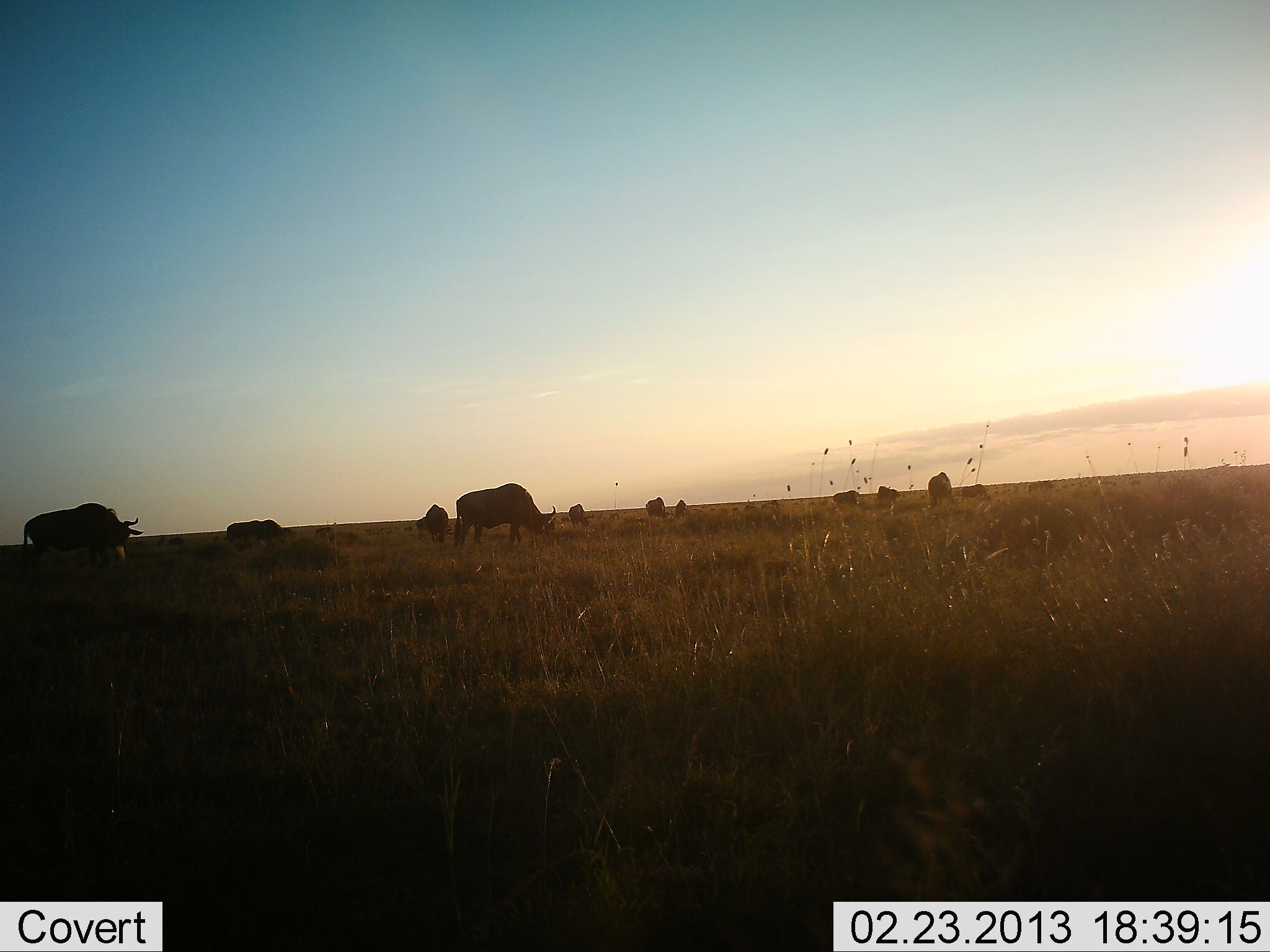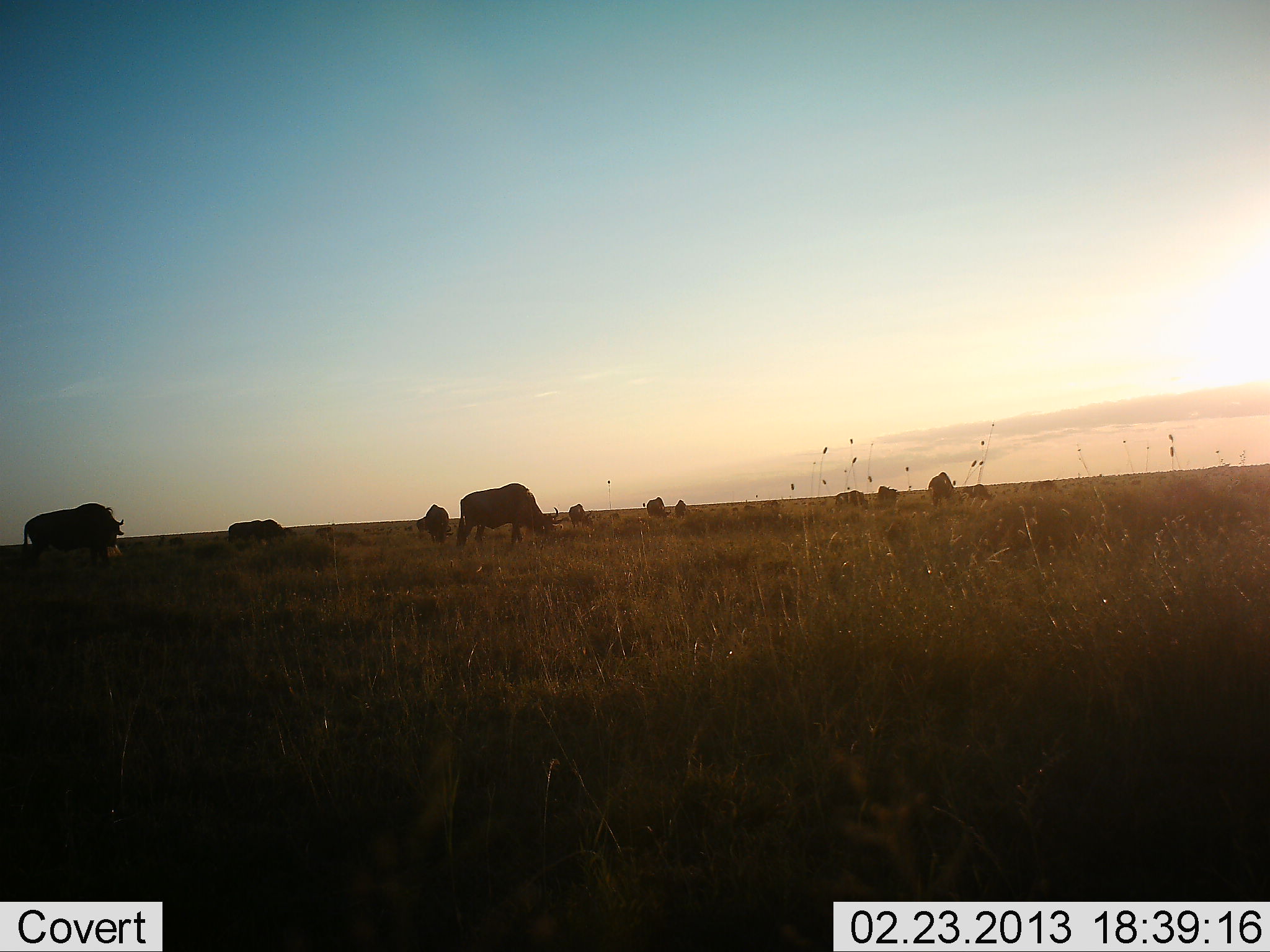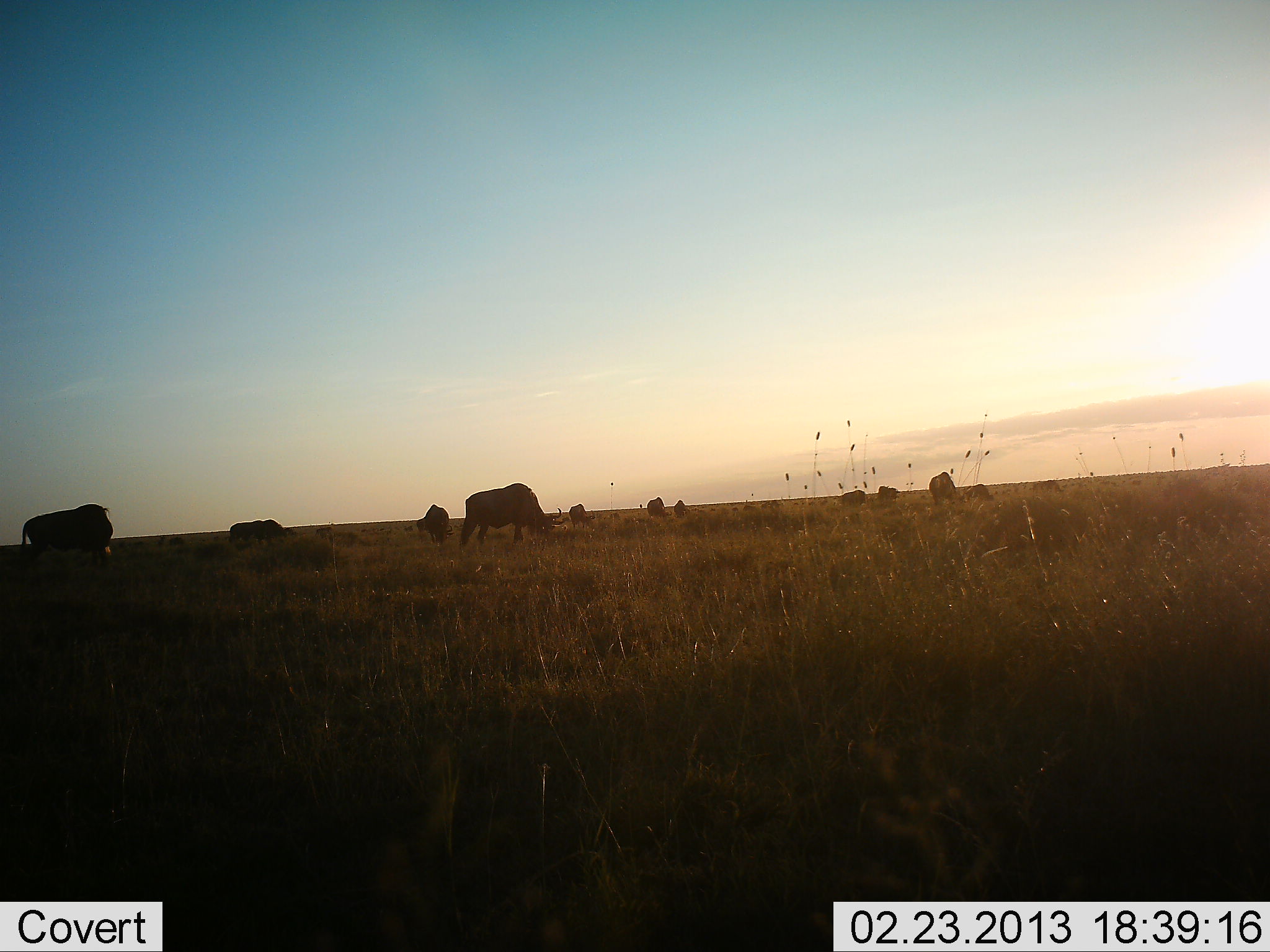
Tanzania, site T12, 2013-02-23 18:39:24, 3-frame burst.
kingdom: Animalia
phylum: Chordata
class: Mammalia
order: Artiodactyla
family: Bovidae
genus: Connochaetes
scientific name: Connochaetes taurinus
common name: blue wildebeest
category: wildebeest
Wildebeest (blue wildebeest) (Connochaetes taurinus), count 11-50. Behavior (volunteer vote fractions): standing 47%, resting 7%, moving 7%, interacting 0%. Young present (vote fraction): 0%. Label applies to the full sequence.